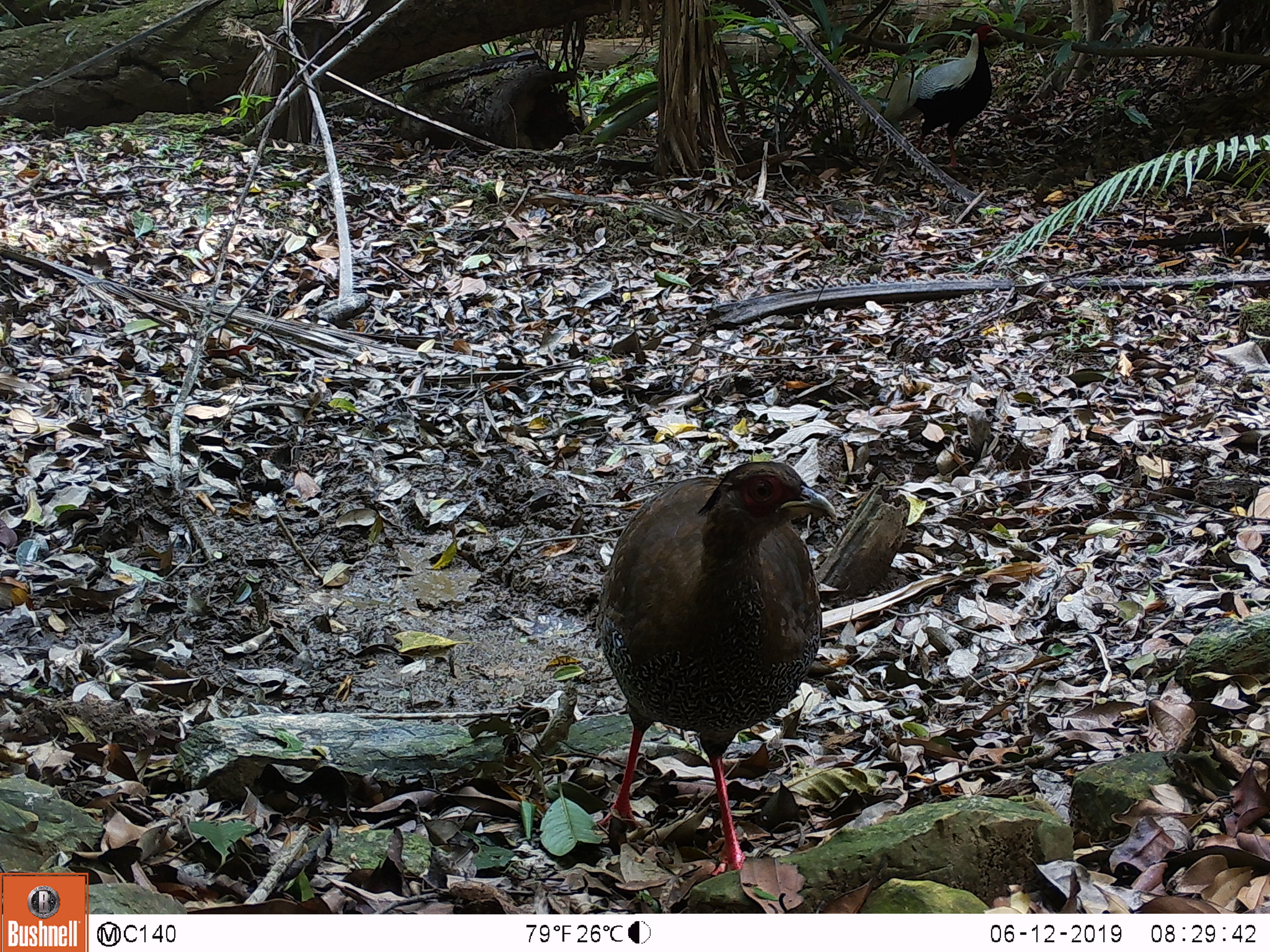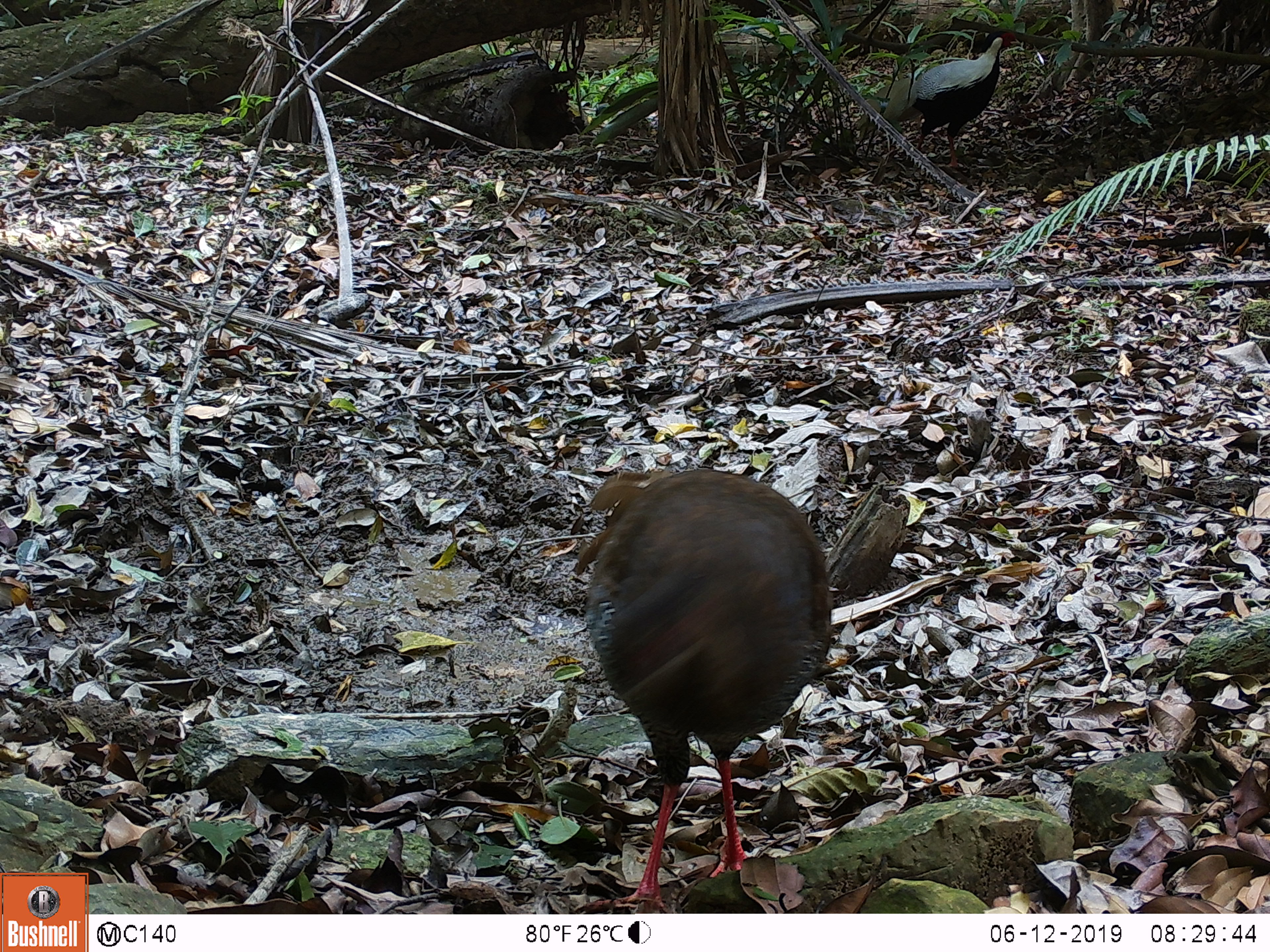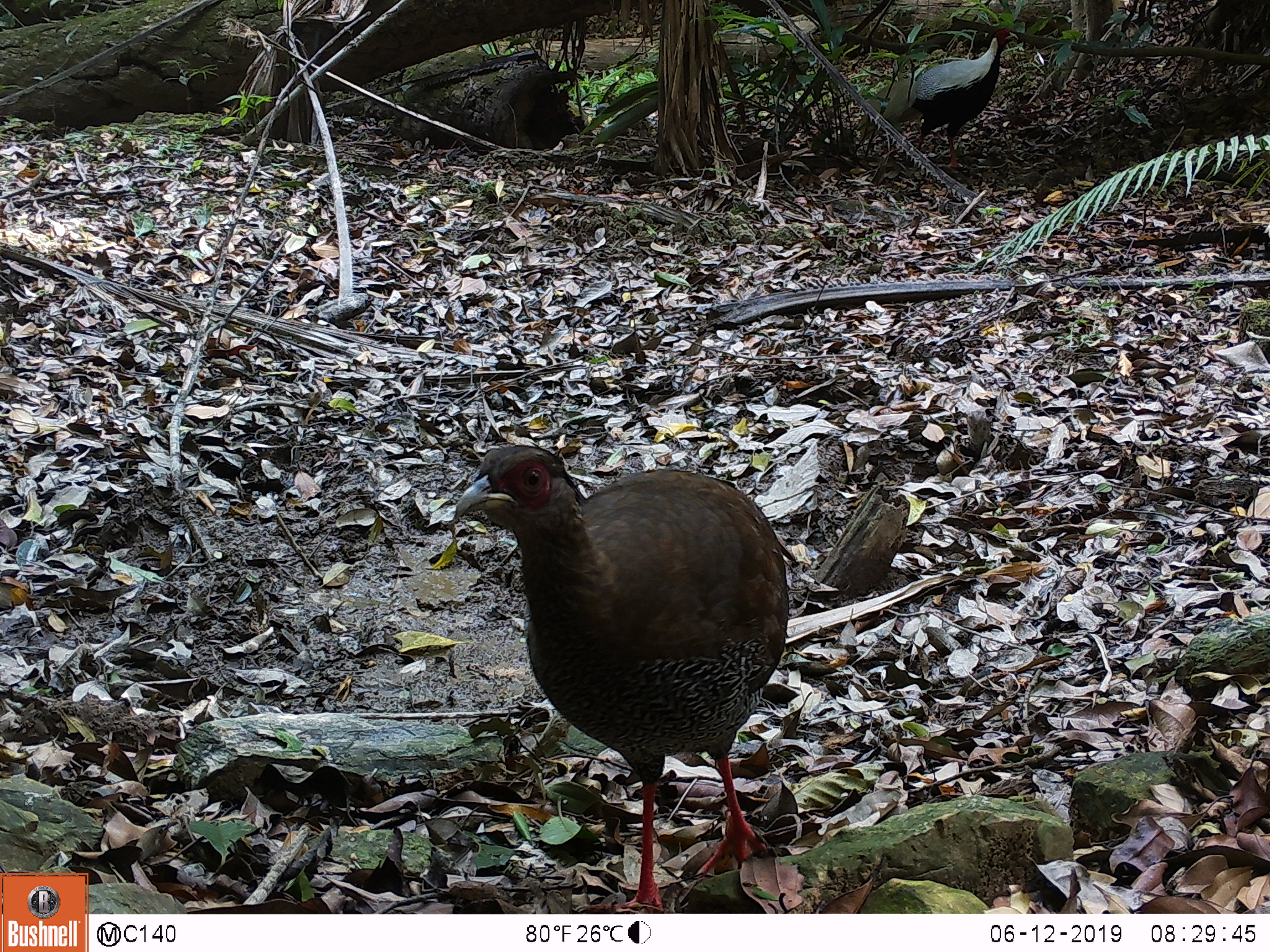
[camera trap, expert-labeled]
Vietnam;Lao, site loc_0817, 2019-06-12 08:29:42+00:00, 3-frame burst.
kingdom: Animalia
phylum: Chordata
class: Aves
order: Galliformes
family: Phasianidae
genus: Lophura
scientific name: Lophura nycthemera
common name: silver pheasant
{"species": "silver pheasant (Lophura nycthemera)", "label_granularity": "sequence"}